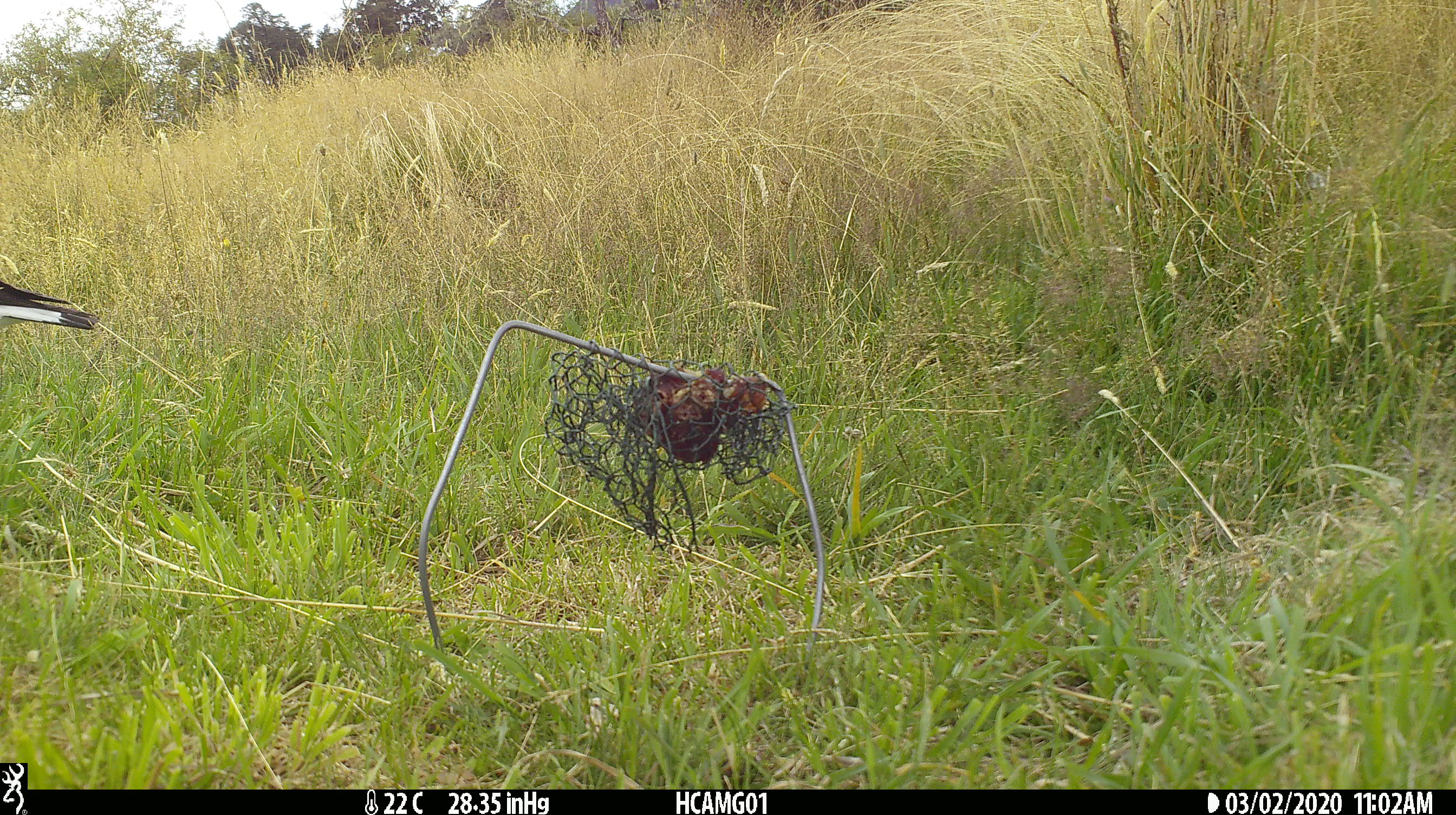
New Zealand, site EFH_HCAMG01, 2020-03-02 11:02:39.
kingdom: Animalia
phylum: Chordata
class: Aves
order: Passeriformes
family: Artamidae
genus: Gymnorhina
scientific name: Gymnorhina tibicen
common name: australian magpie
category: magpie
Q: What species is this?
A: Magpie (australian magpie) (Gymnorhina tibicen).